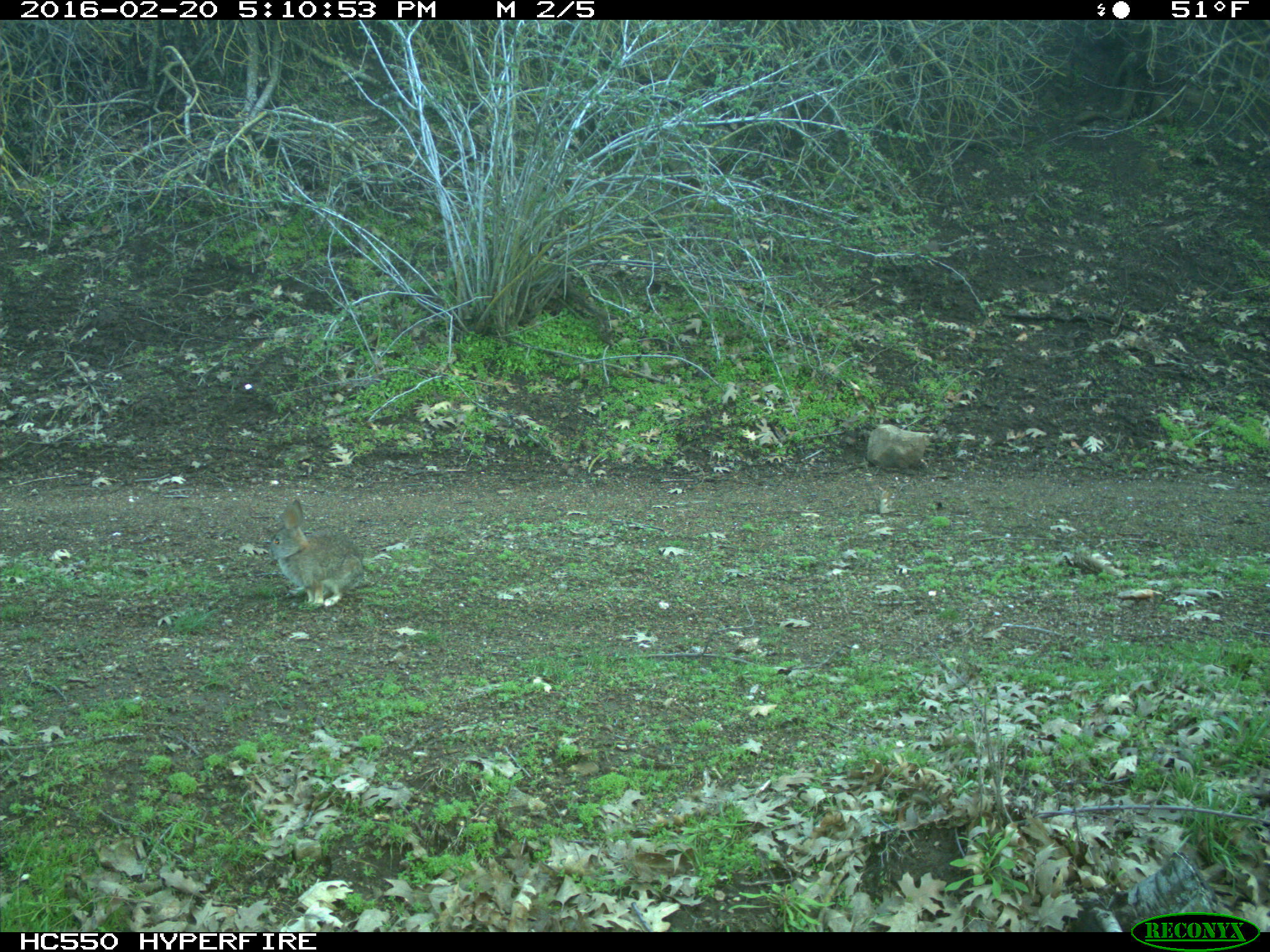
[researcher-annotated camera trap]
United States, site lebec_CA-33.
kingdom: Animalia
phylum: Chordata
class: Mammalia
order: Lagomorpha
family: Leporidae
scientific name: Leporidae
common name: rabbits and hares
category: unidentified rabbit